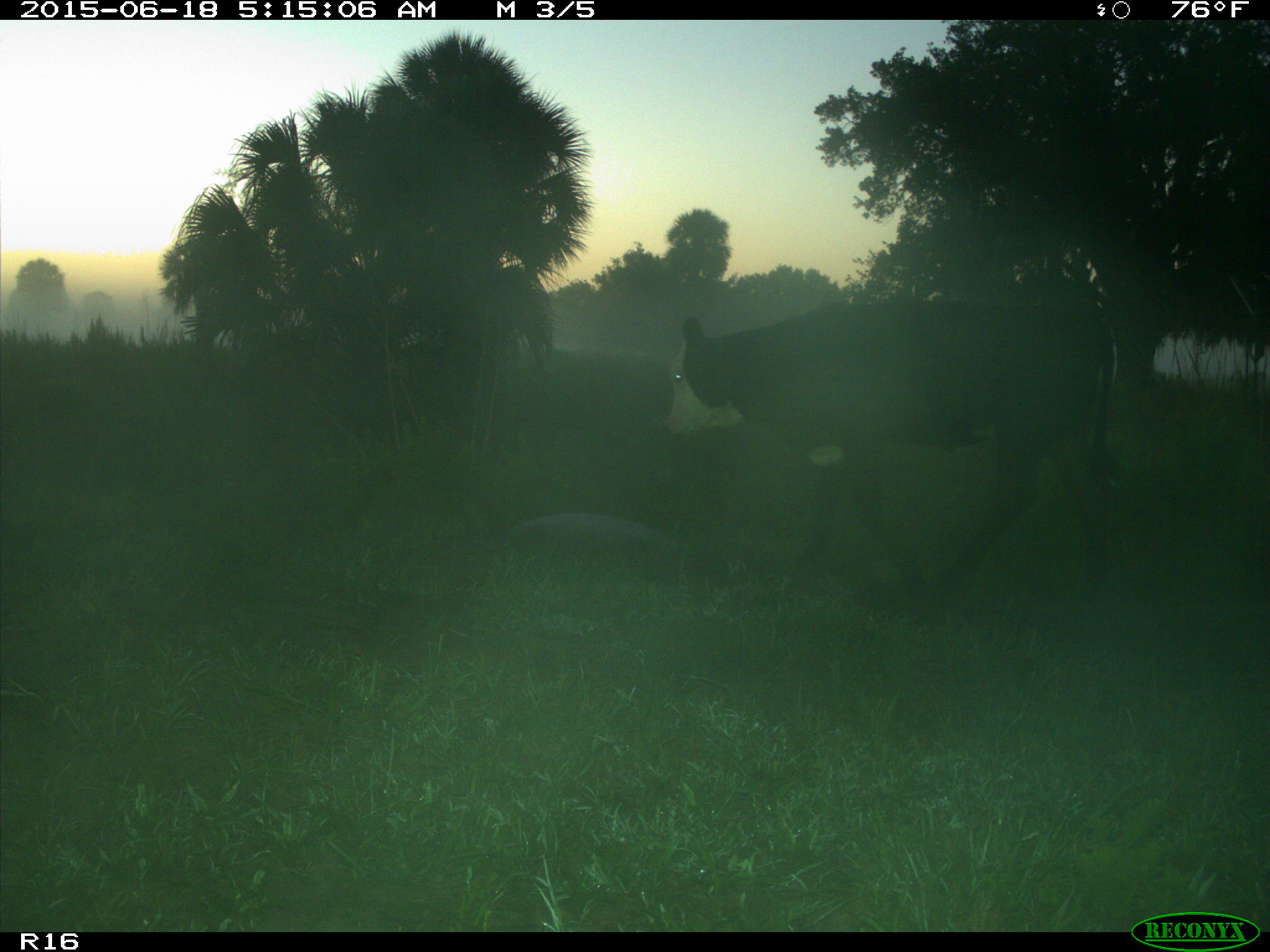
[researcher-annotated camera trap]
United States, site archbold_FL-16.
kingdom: Animalia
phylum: Chordata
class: Mammalia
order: Artiodactyla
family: Bovidae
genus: Bos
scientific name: Bos taurus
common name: domestic cow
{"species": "Bos taurus (domestic cow)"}